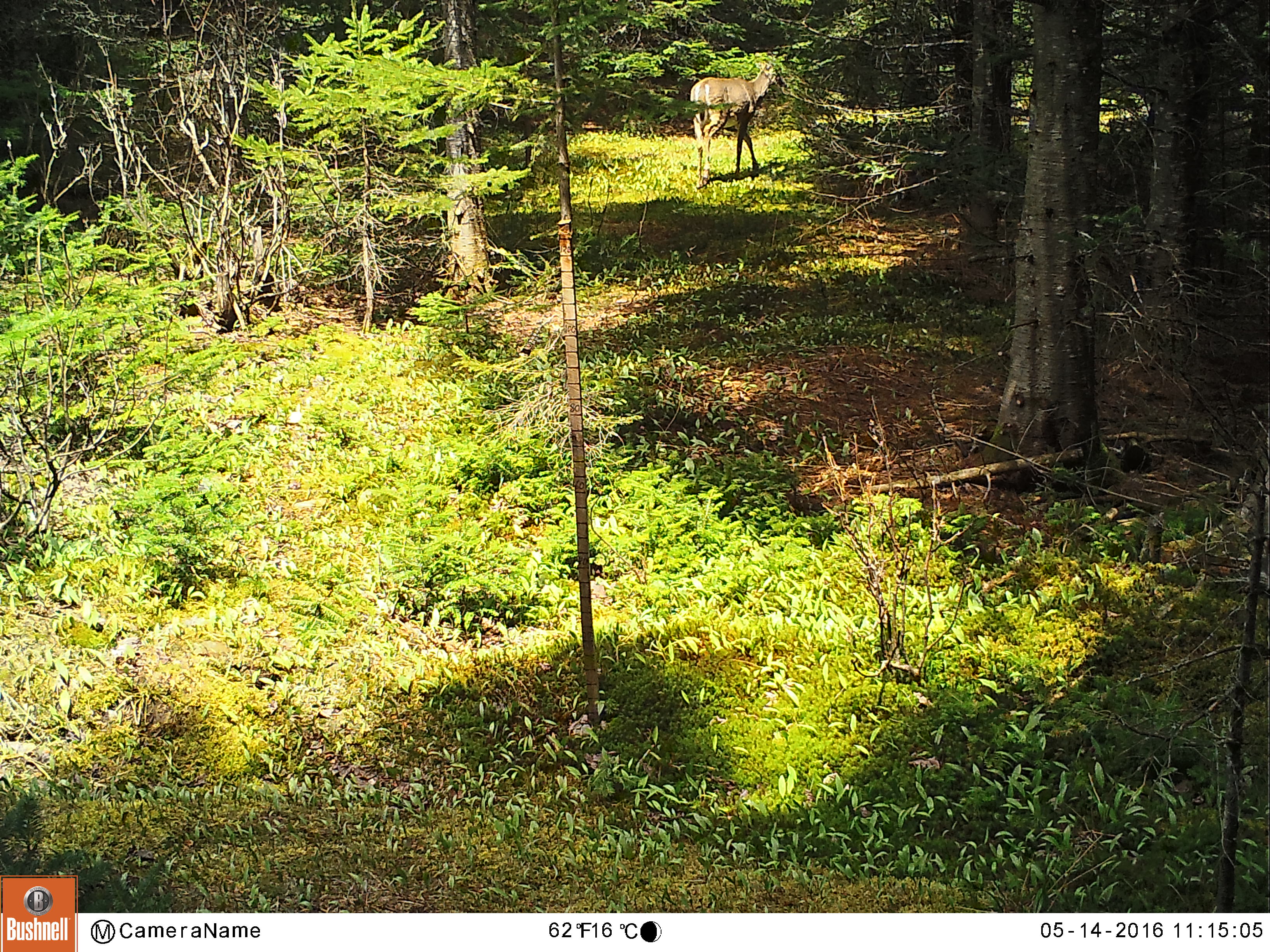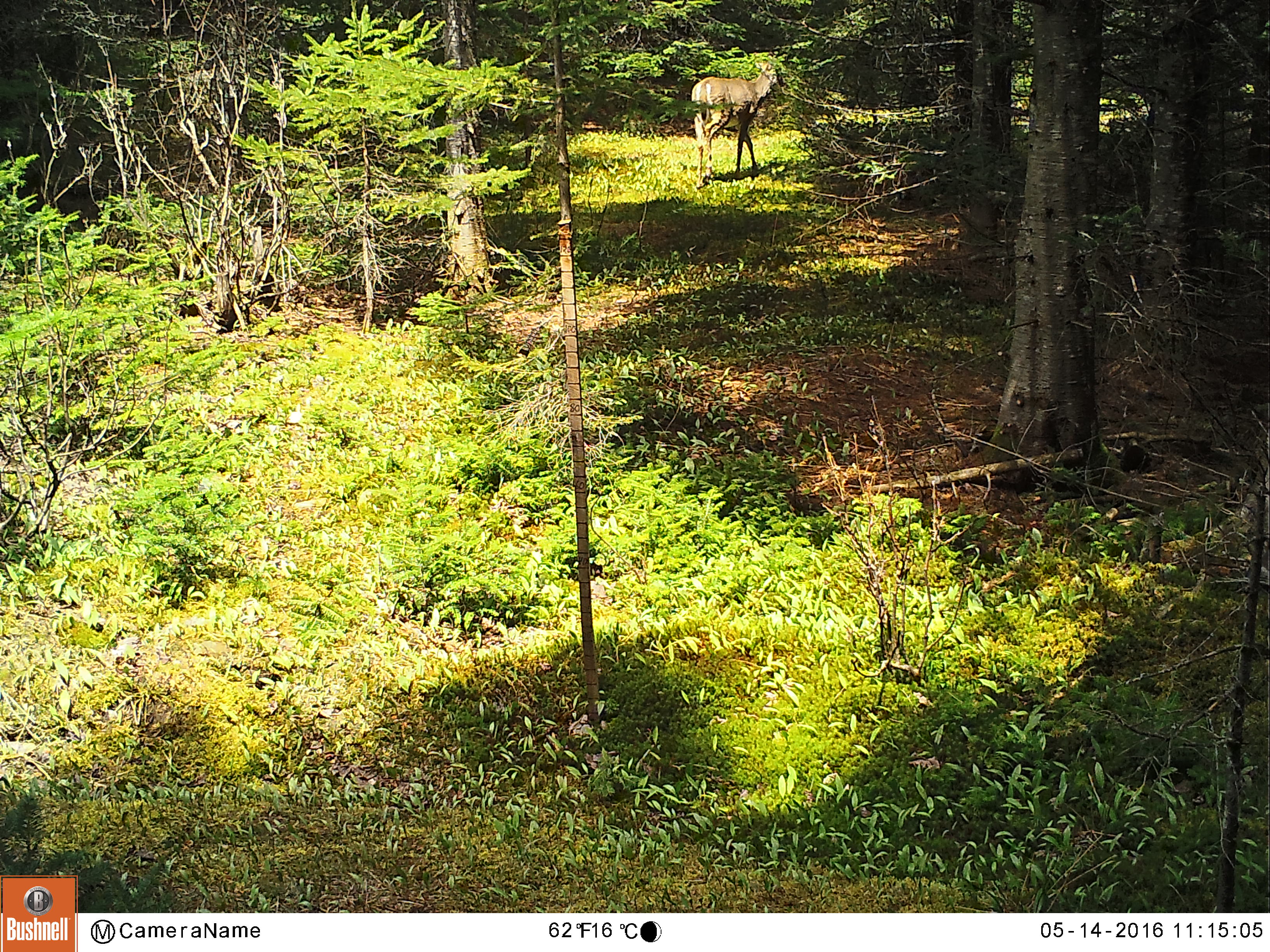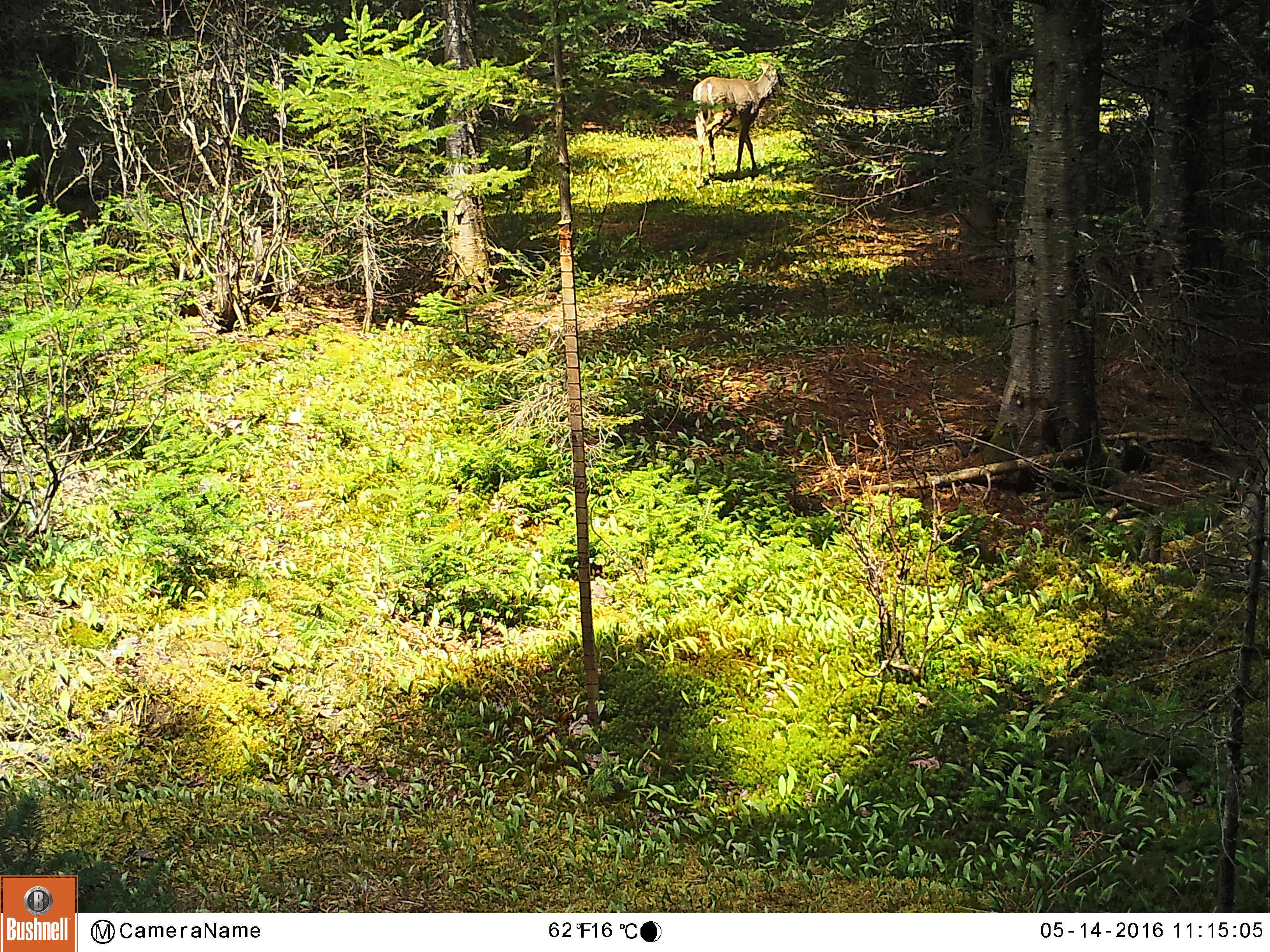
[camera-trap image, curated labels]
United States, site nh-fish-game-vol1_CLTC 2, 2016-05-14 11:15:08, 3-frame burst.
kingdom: Animalia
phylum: Chordata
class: Mammalia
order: Artiodactyla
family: Cervidae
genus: Odocoileus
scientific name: Odocoileus virginianus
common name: white-tailed deer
White-tailed deer (Odocoileus virginianus).